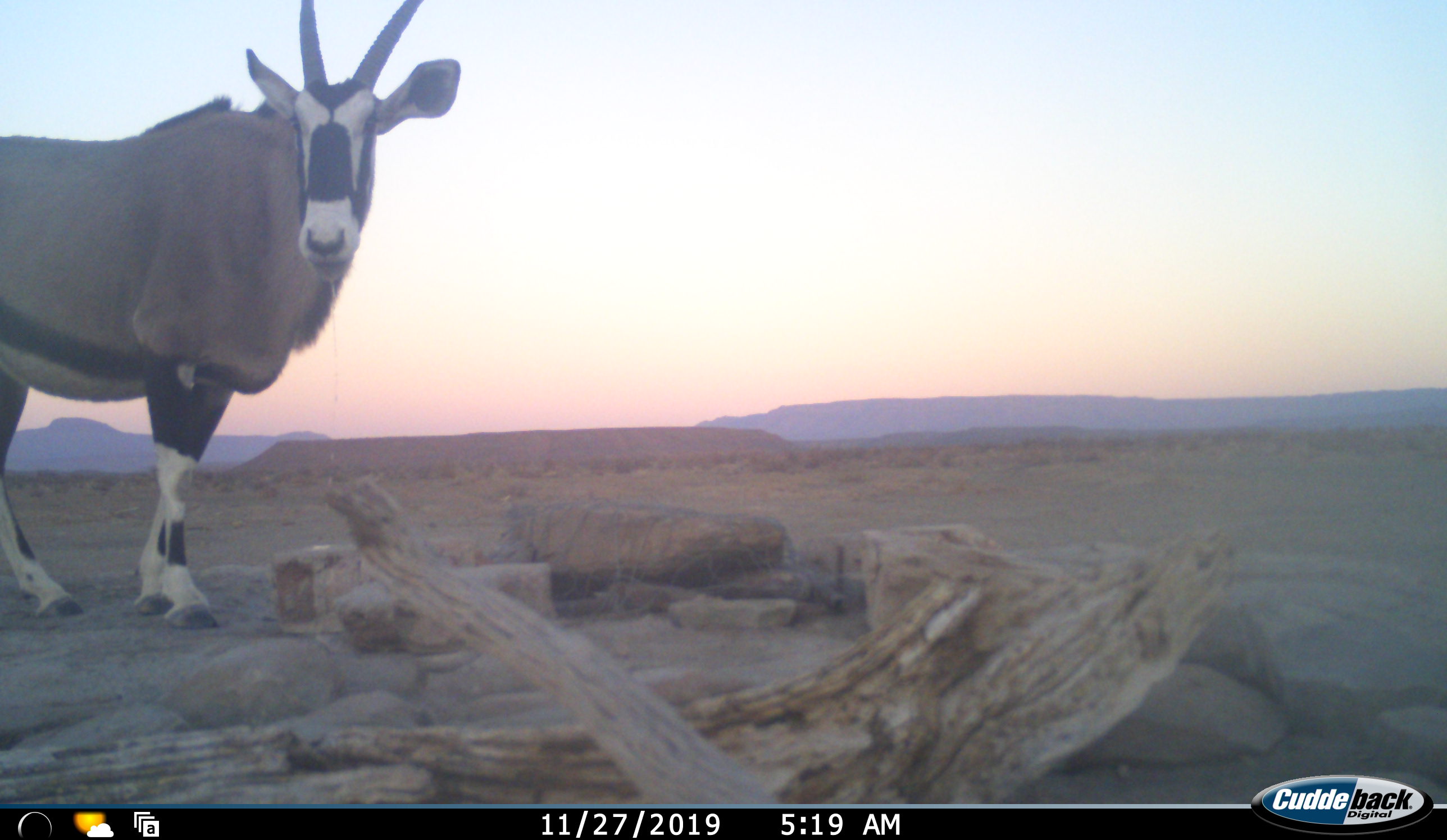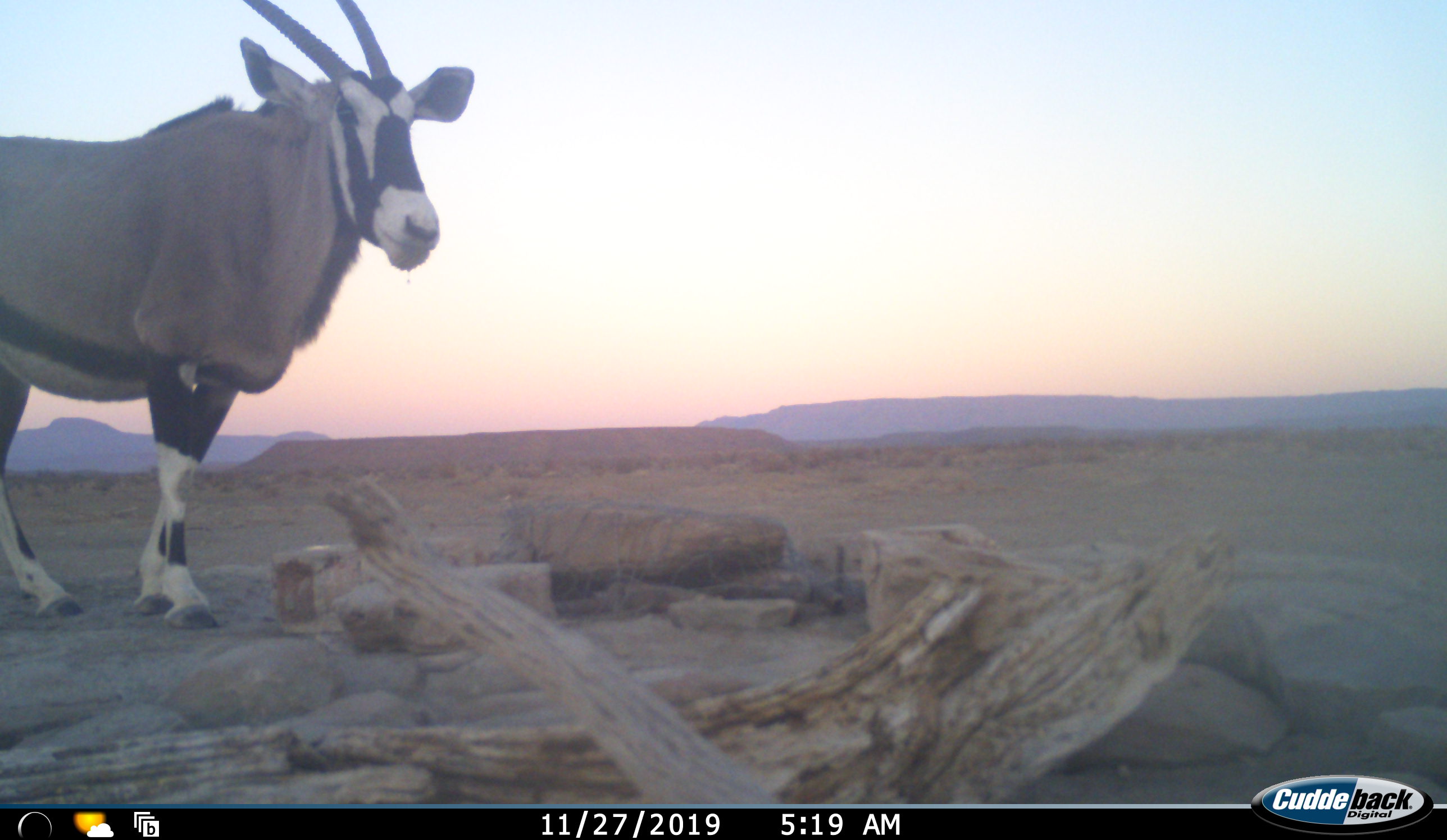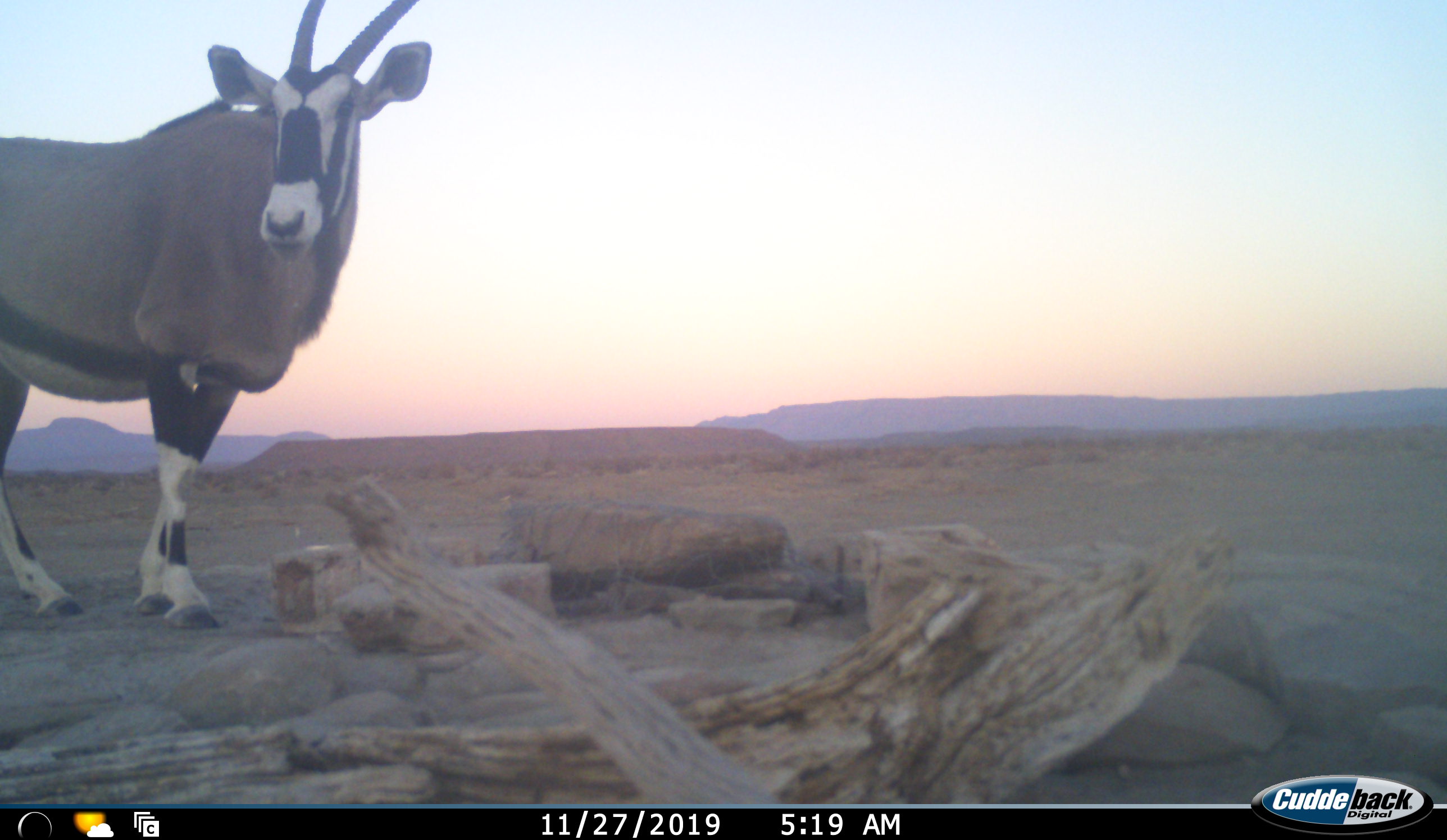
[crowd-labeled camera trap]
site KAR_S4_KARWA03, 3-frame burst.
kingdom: Animalia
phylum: Chordata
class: Mammalia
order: Artiodactyla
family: Bovidae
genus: Oryx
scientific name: Oryx gazella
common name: gemsbok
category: oryx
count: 1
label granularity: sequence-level